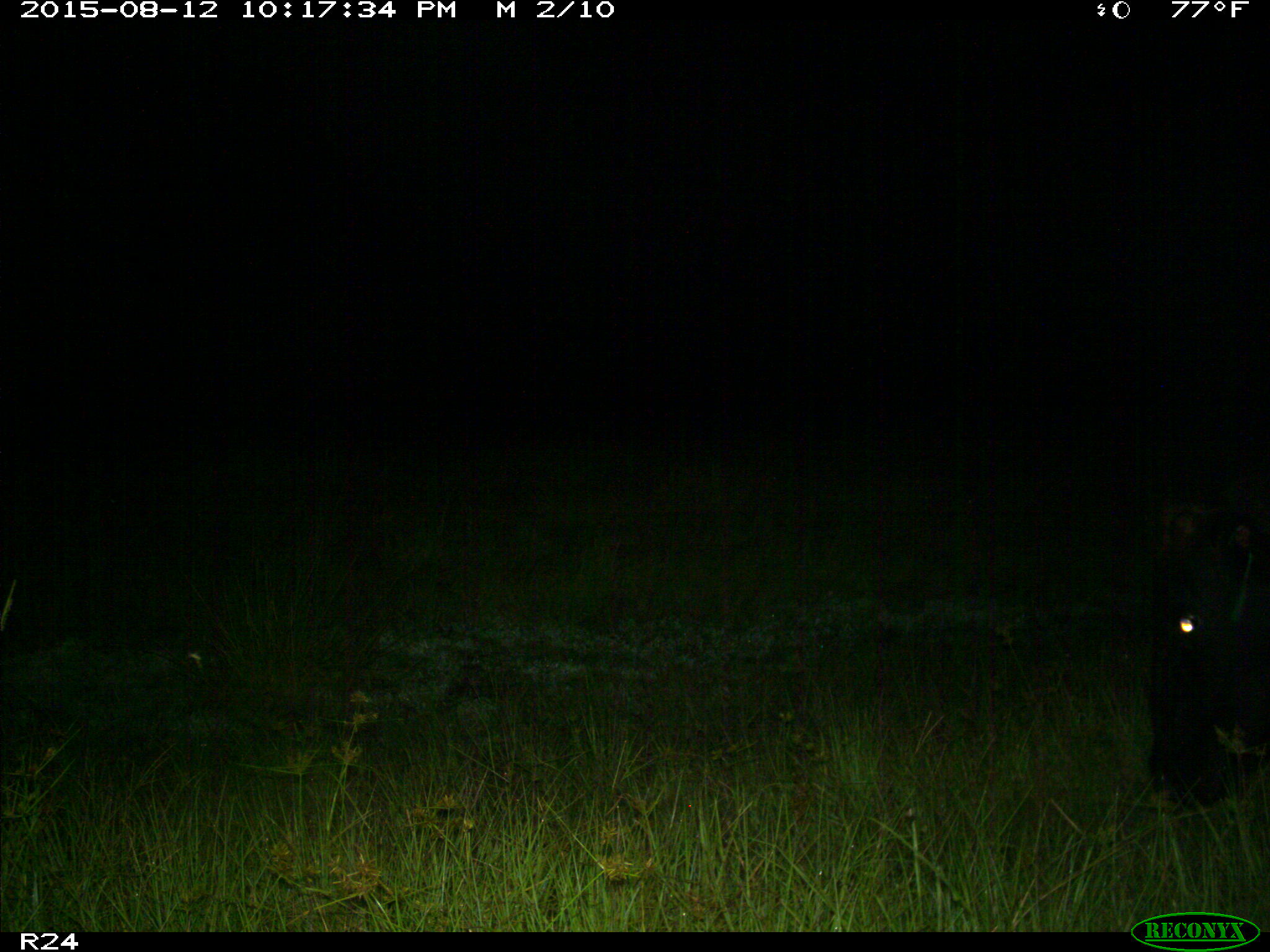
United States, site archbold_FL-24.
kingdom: Animalia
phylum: Chordata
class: Mammalia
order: Artiodactyla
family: Bovidae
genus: Bos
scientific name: Bos taurus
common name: domestic cow